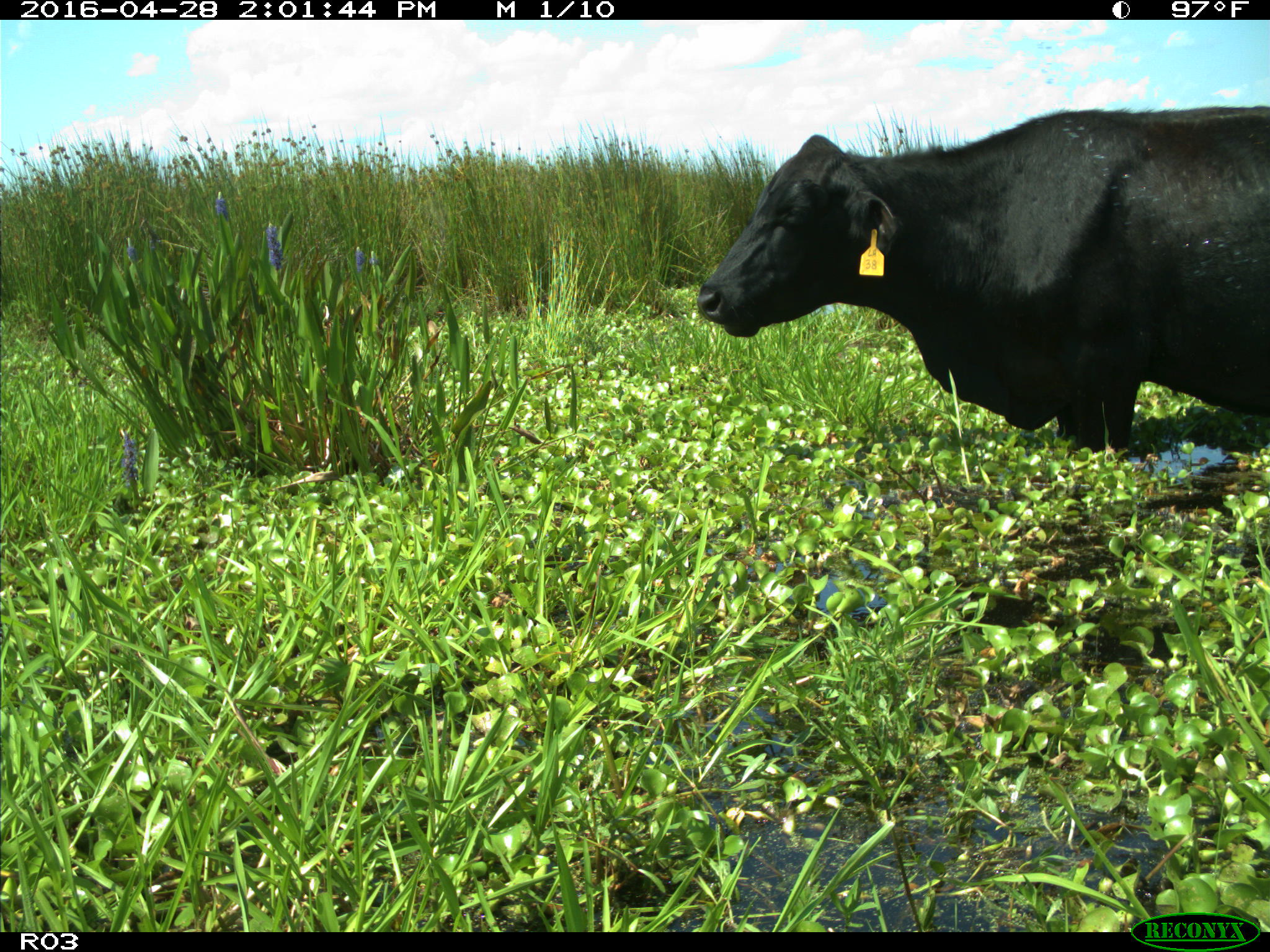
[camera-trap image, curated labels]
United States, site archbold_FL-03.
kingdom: Animalia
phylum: Chordata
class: Mammalia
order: Artiodactyla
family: Bovidae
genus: Bos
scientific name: Bos taurus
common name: domestic cow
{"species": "Bos taurus (domestic cow)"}